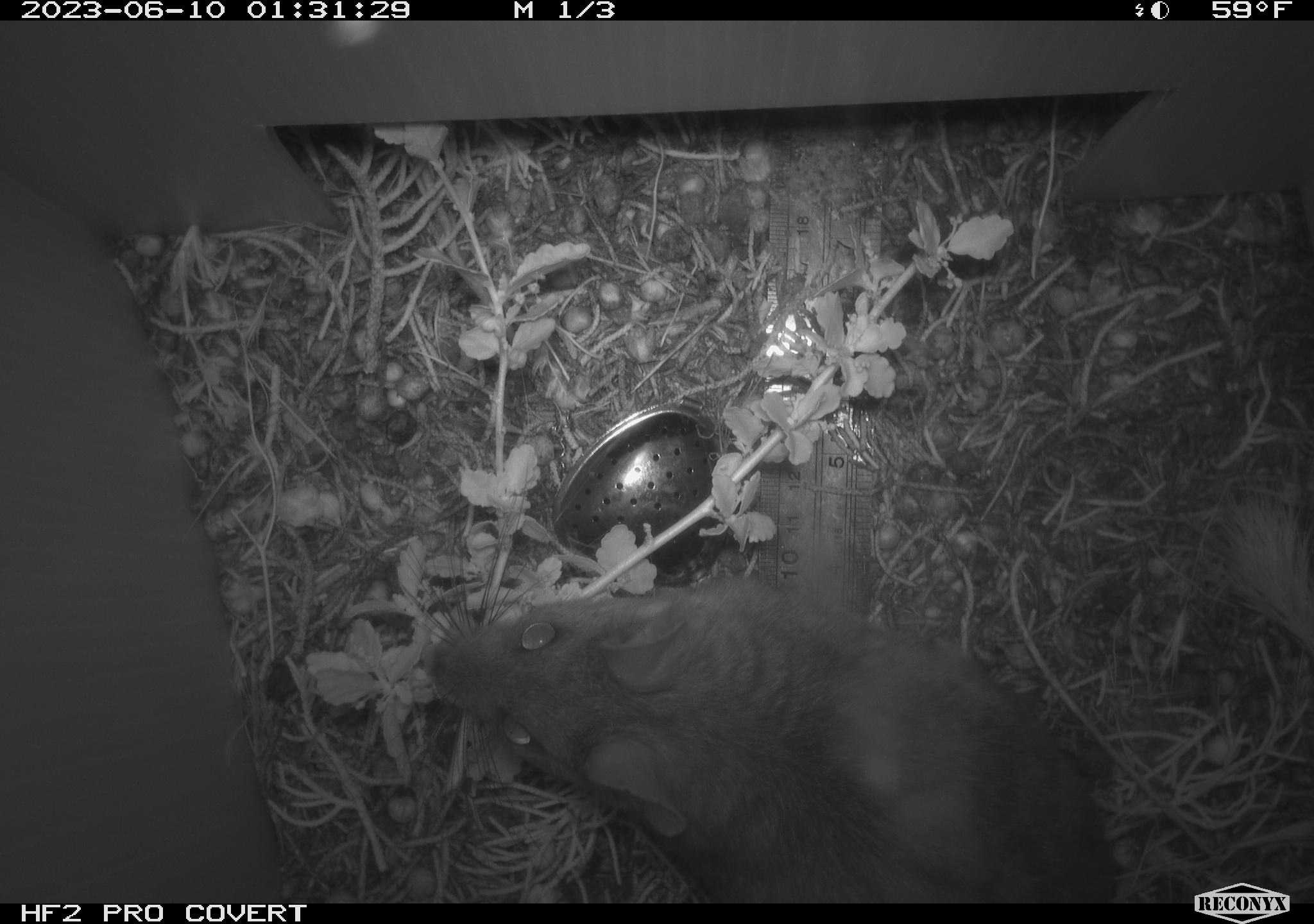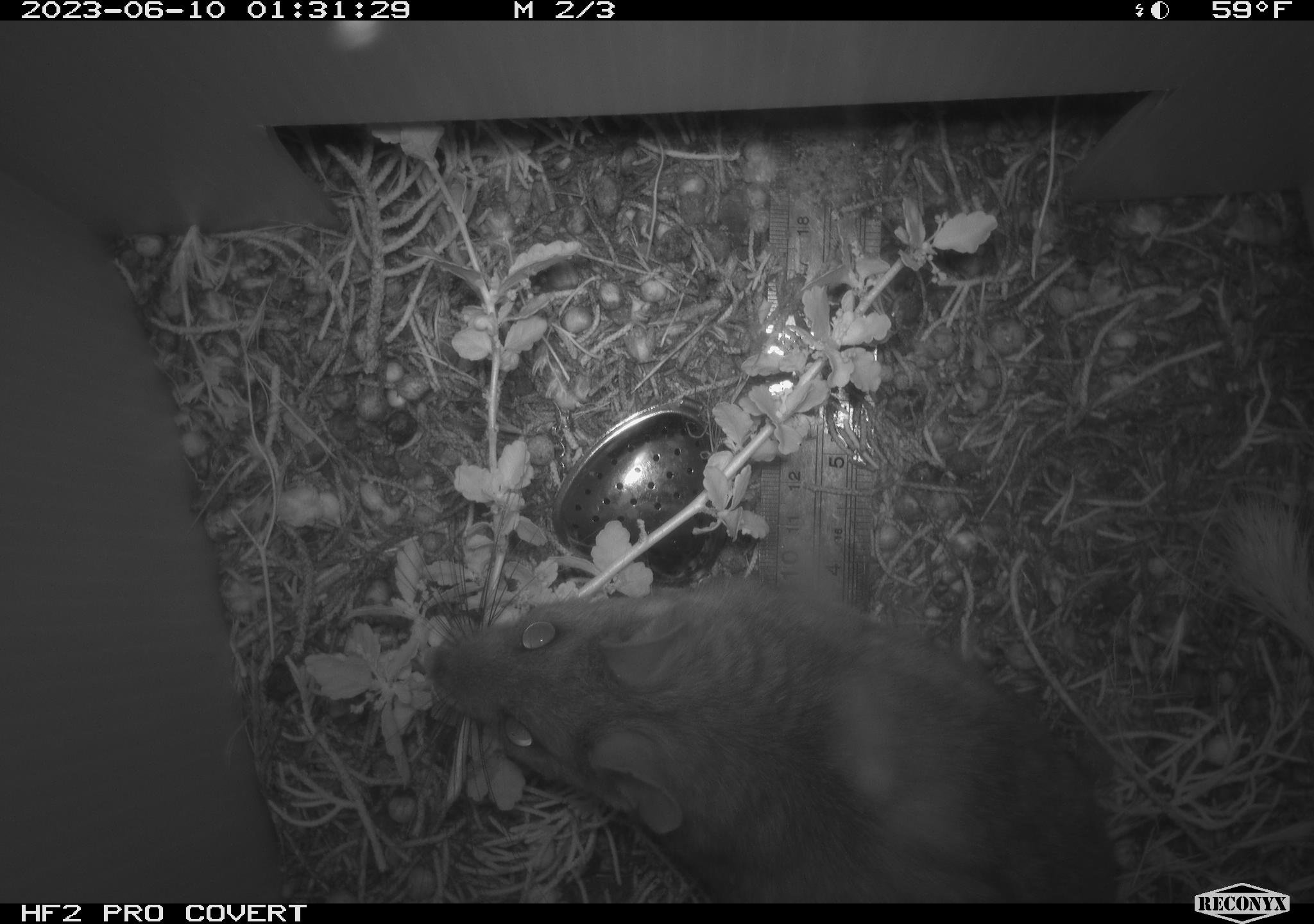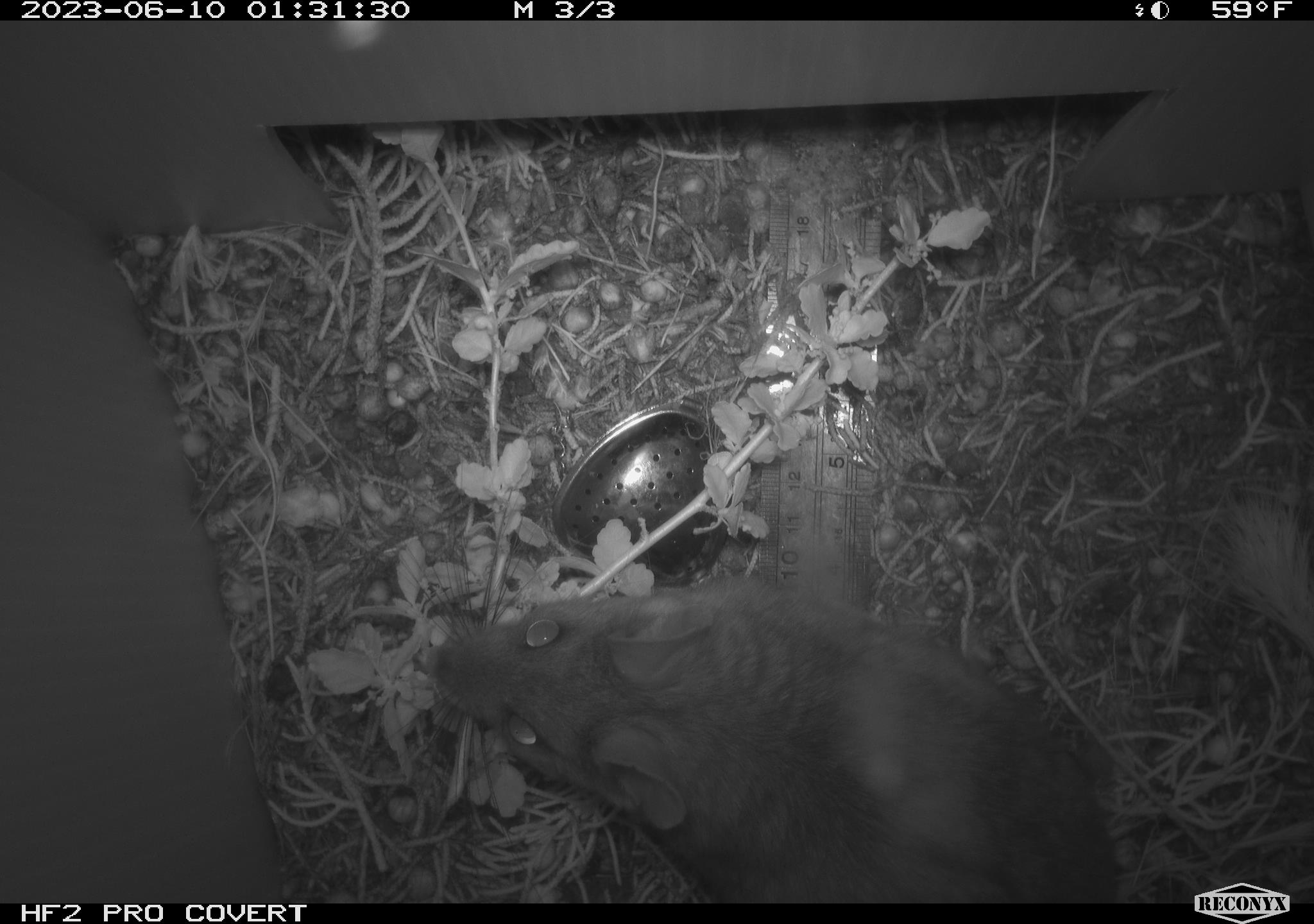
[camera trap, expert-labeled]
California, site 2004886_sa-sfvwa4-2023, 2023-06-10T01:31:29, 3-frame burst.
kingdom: Animalia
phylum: Chordata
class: Mammalia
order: Rodentia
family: Cricetidae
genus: Neotoma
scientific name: Neotoma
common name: pack rat or woodrat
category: neotoma species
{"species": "neotoma species (pack rat or woodrat) (Neotoma)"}